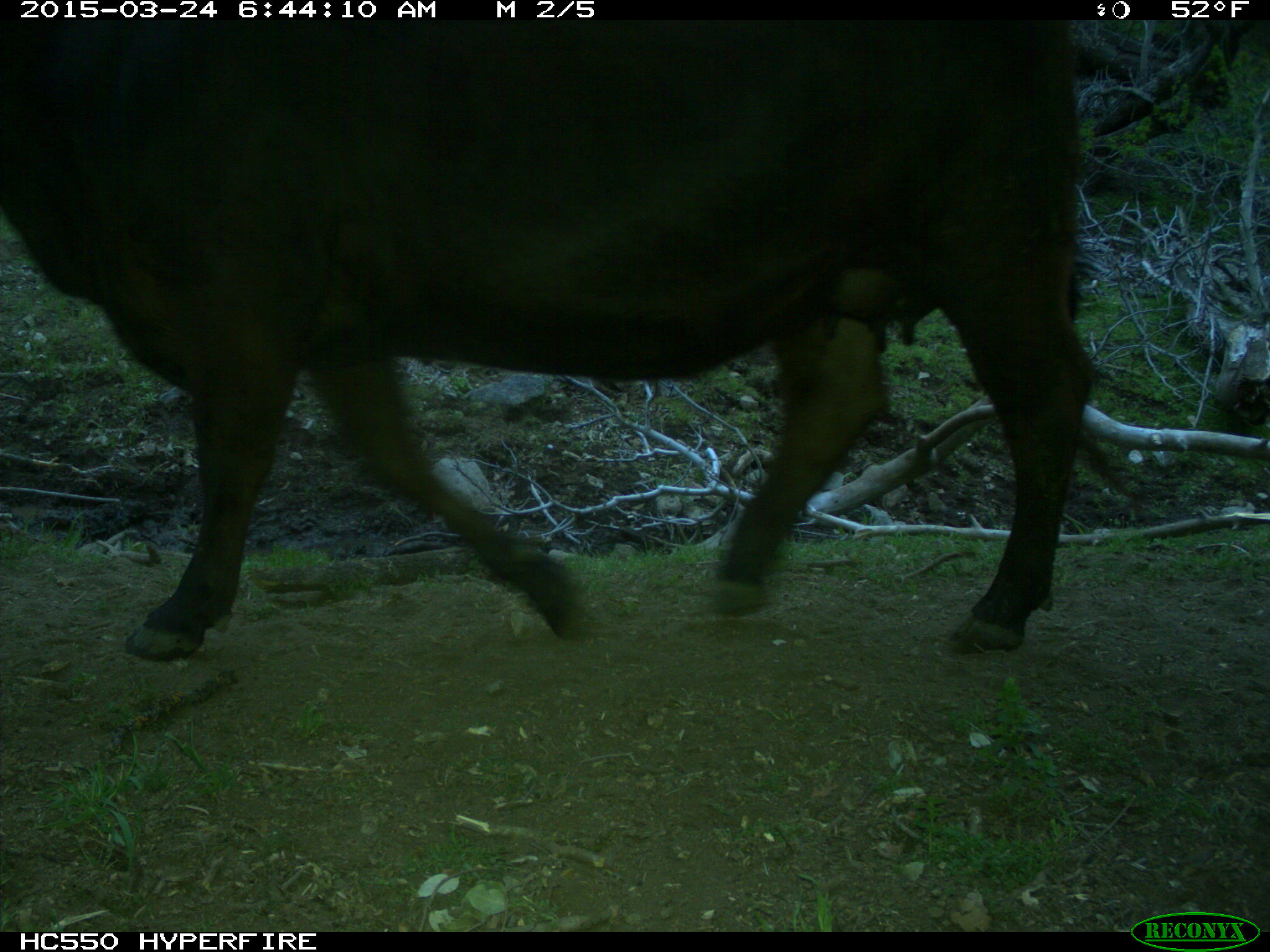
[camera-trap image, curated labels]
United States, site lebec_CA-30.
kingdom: Animalia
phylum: Chordata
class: Mammalia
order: Artiodactyla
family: Bovidae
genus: Bos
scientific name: Bos taurus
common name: domestic cow